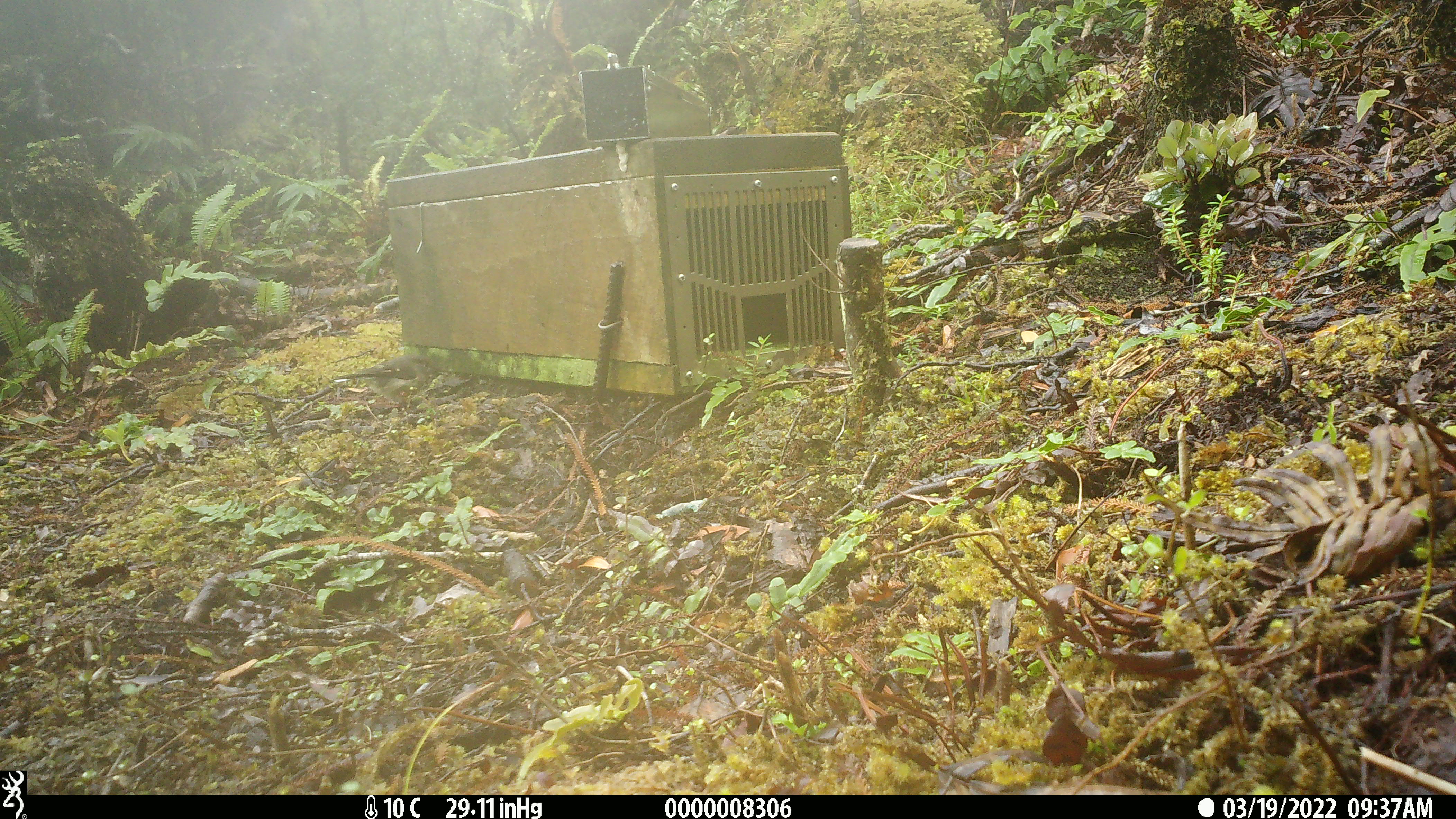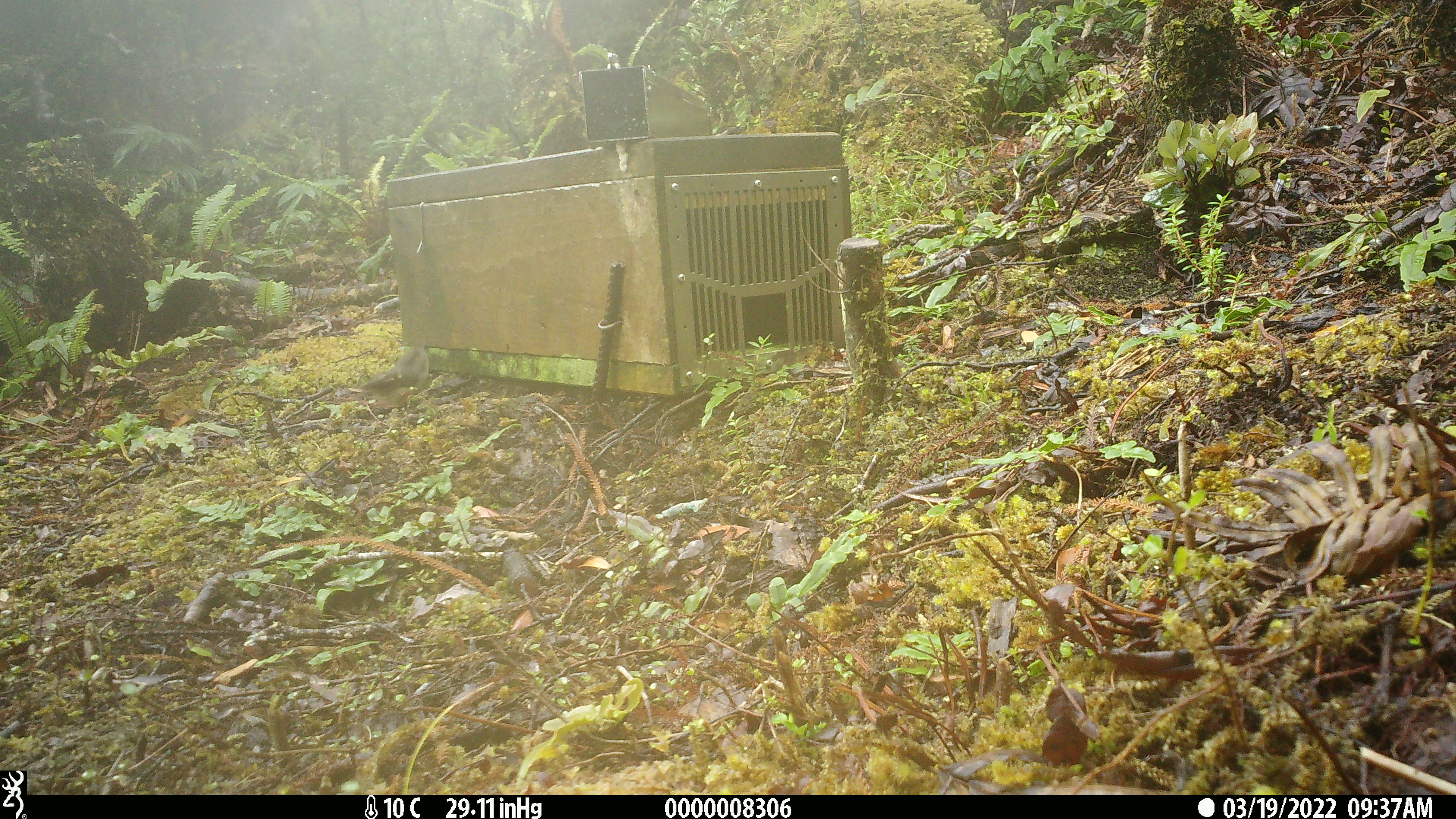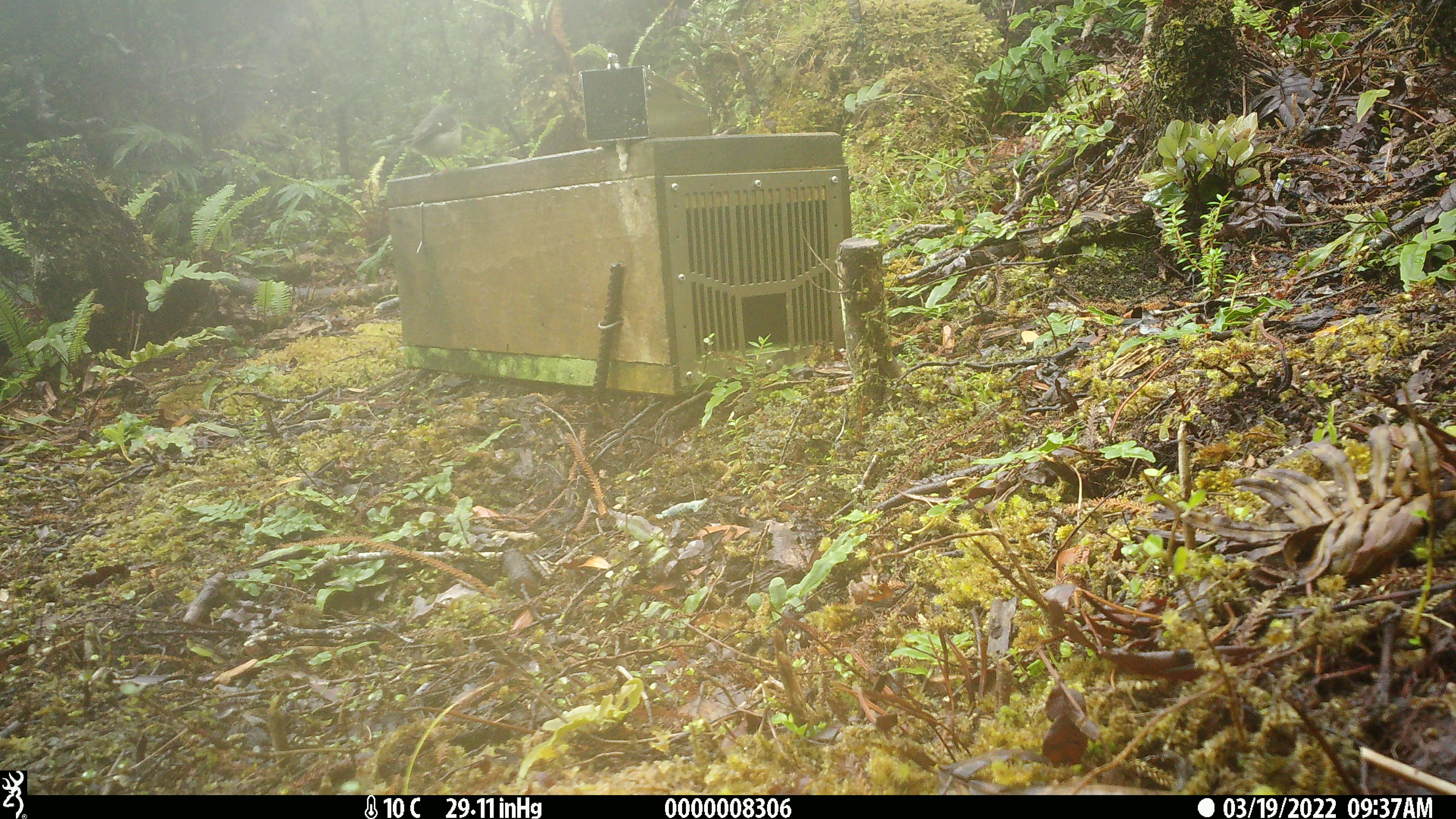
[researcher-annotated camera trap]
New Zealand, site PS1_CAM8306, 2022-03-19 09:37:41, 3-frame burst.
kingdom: Animalia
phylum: Chordata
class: Aves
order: Passeriformes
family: Petroicidae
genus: Petroica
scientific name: Petroica macrocephala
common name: tomtit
Tomtit (Petroica macrocephala).